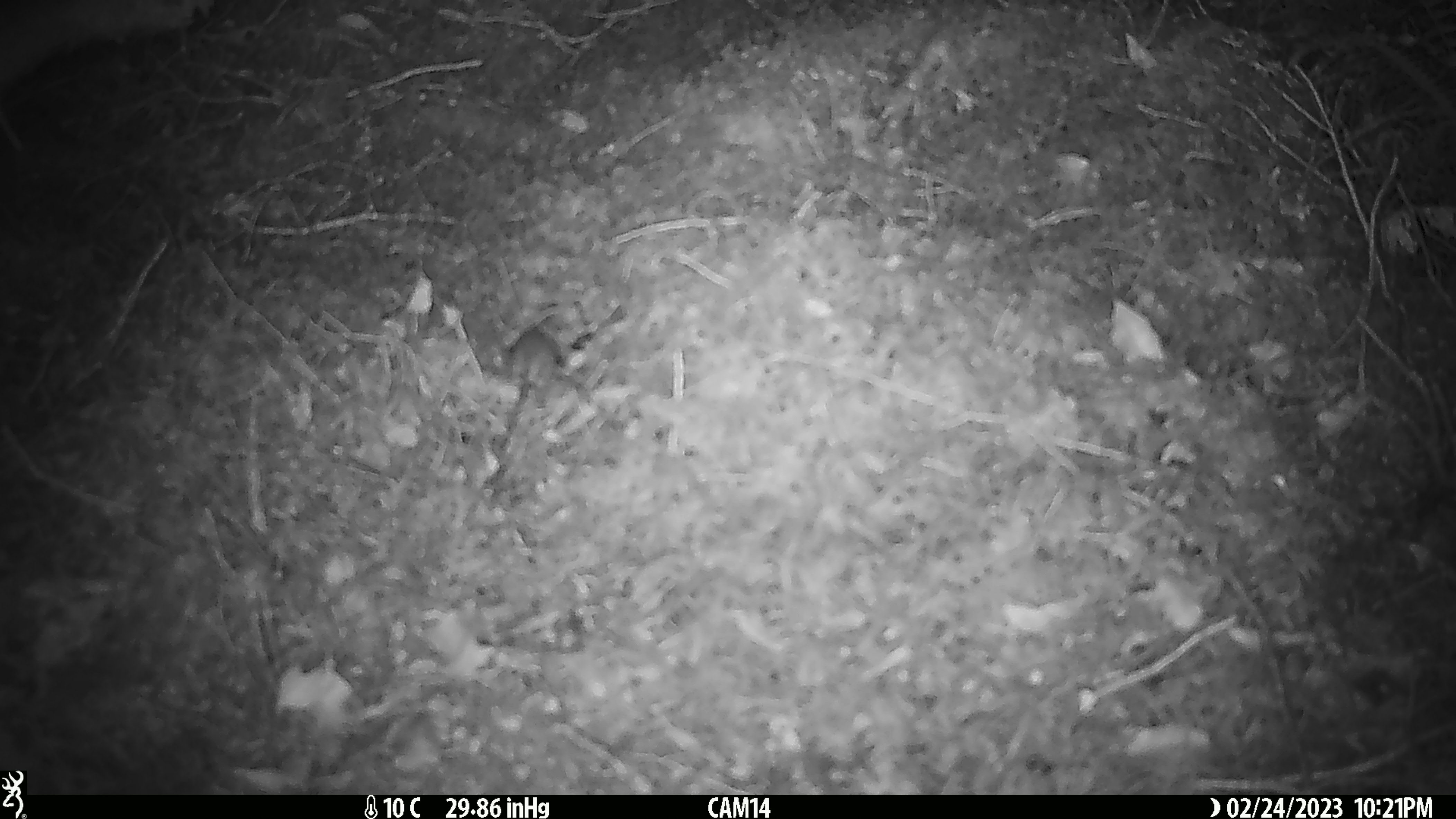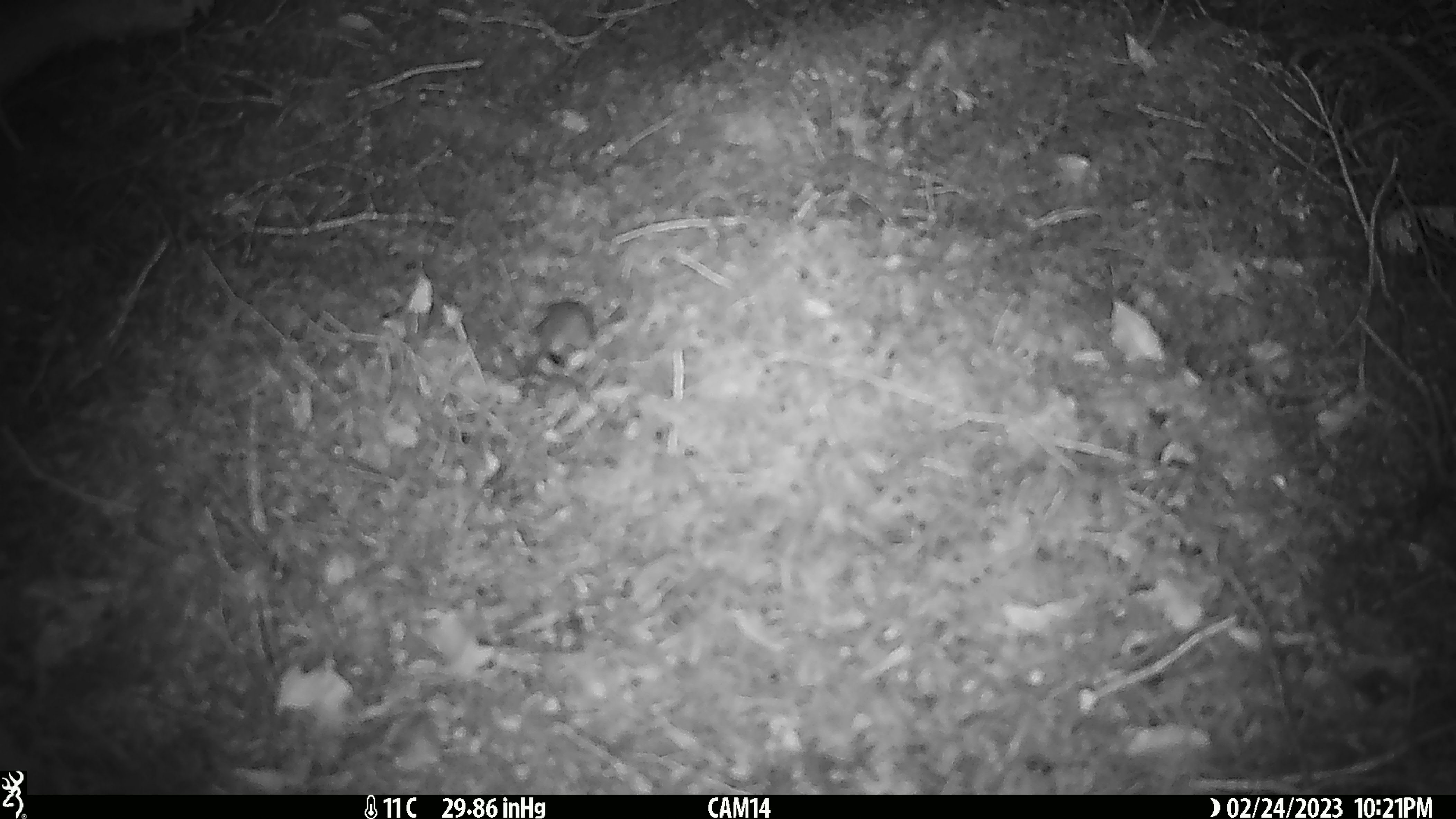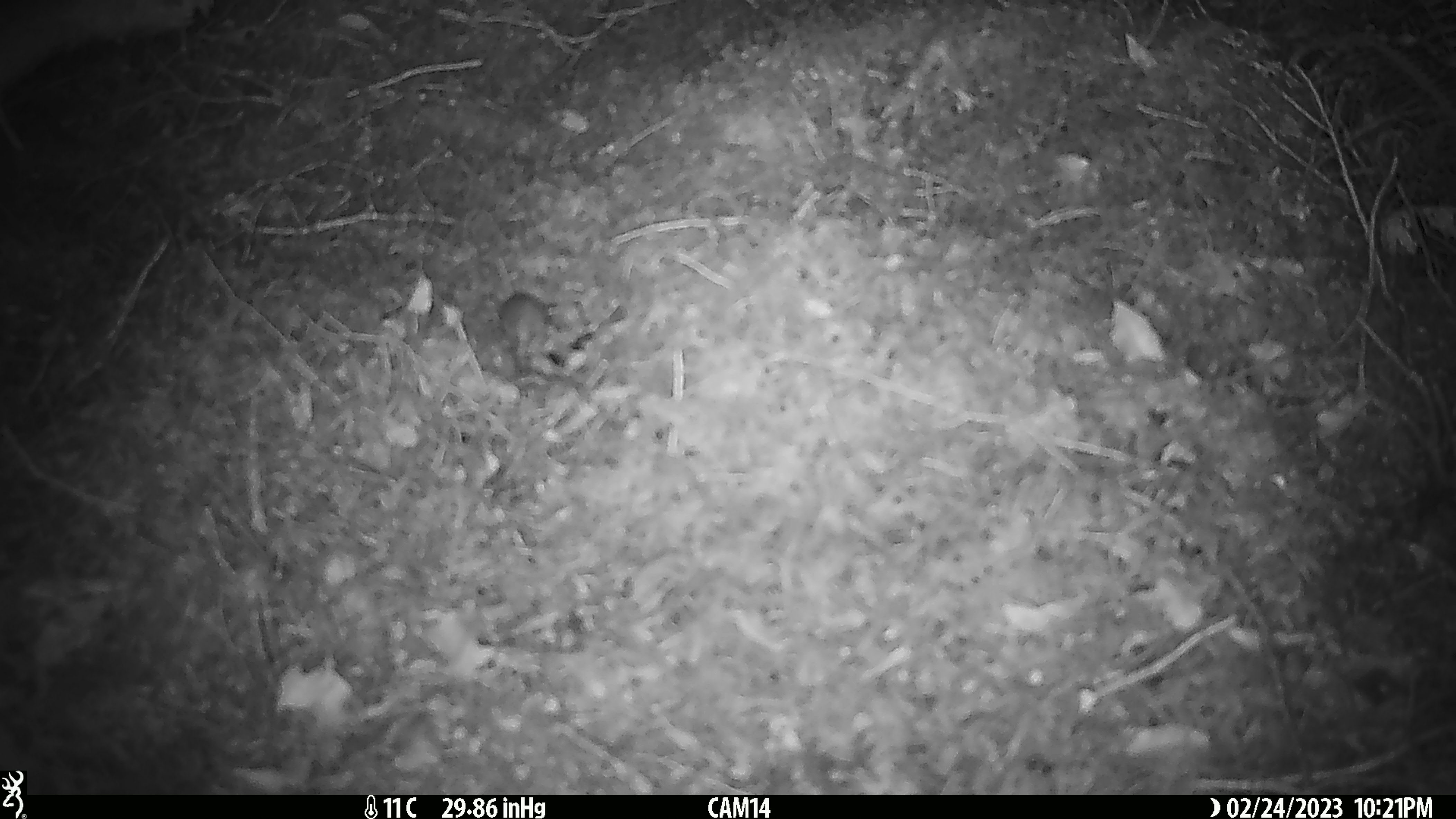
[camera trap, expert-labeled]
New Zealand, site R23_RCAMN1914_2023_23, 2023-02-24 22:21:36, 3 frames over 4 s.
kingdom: Animalia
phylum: Chordata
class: Mammalia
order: Rodentia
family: Muridae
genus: Mus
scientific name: Mus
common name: mouse